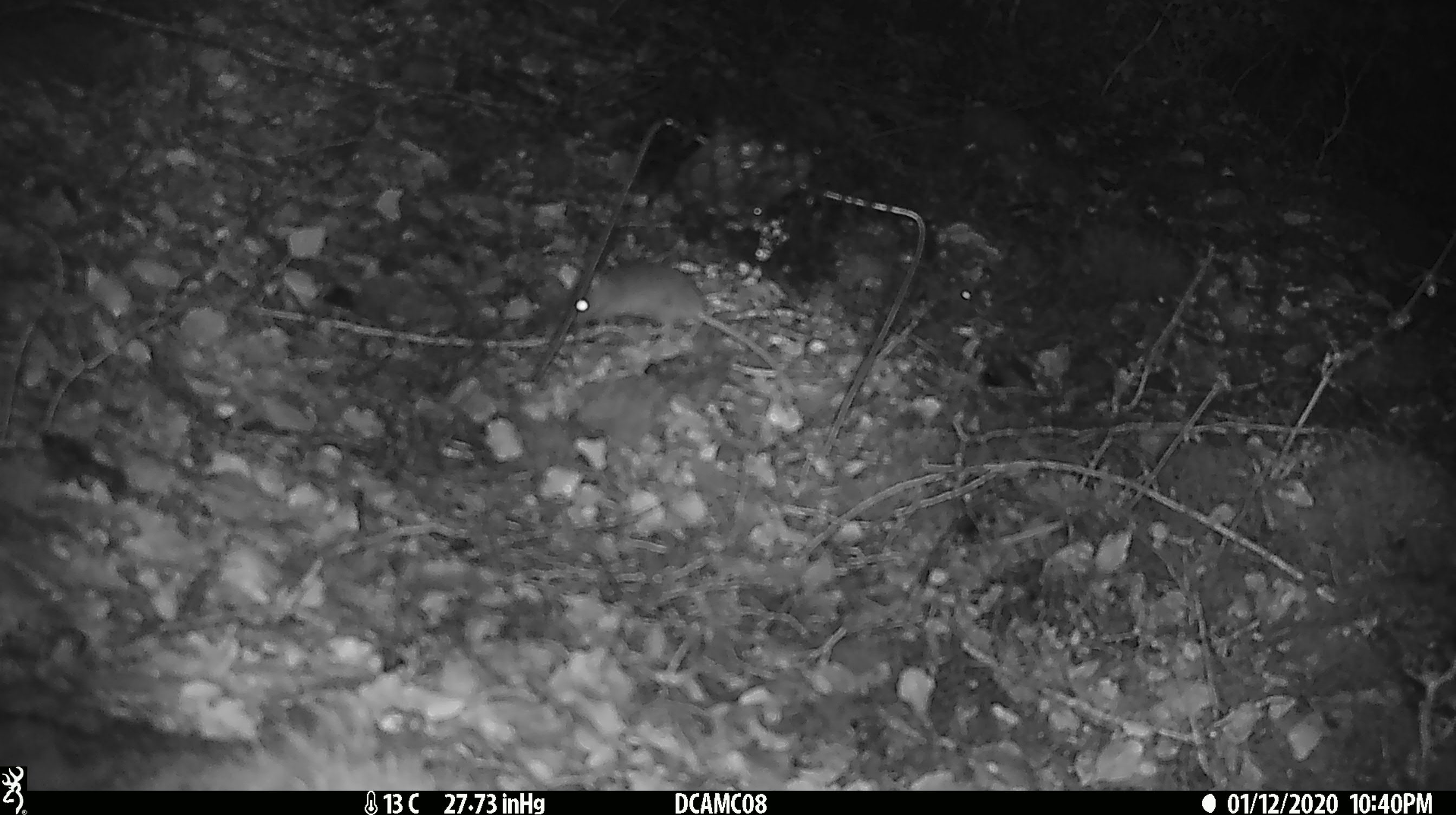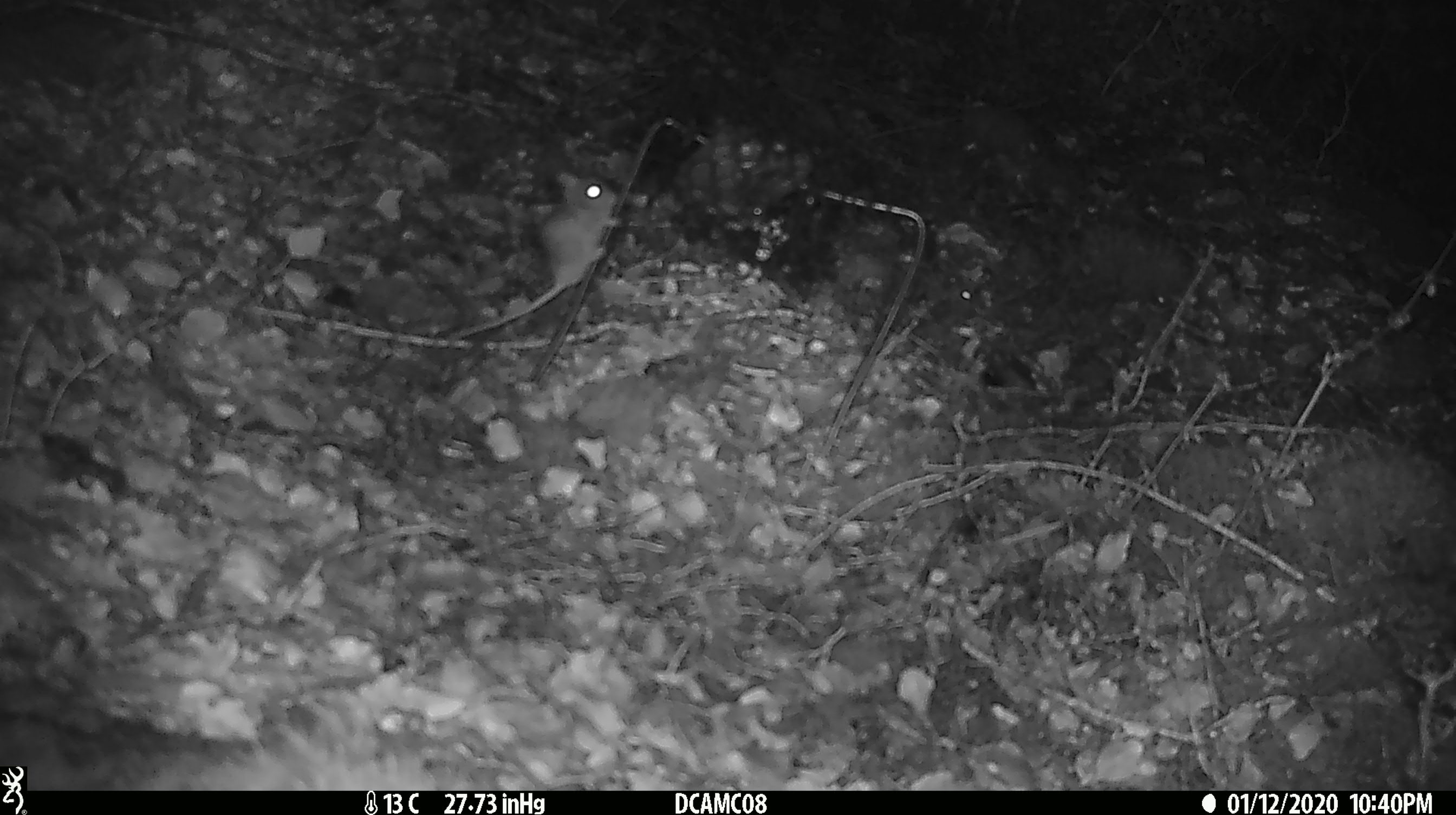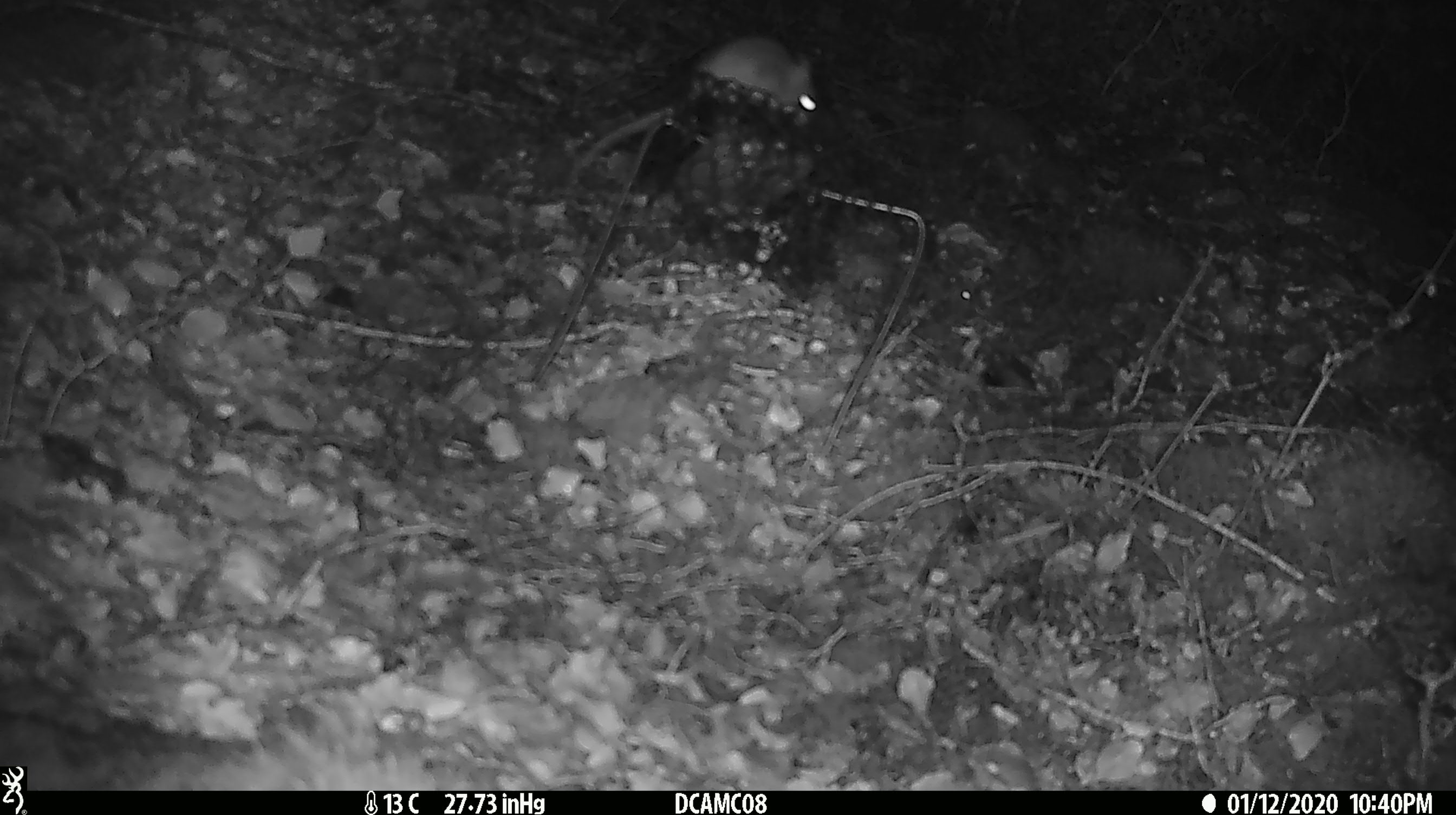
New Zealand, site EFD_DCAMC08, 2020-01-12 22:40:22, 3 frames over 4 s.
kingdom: Animalia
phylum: Chordata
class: Mammalia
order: Rodentia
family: Muridae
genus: Mus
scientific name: Mus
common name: mouse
Mouse (Mus).